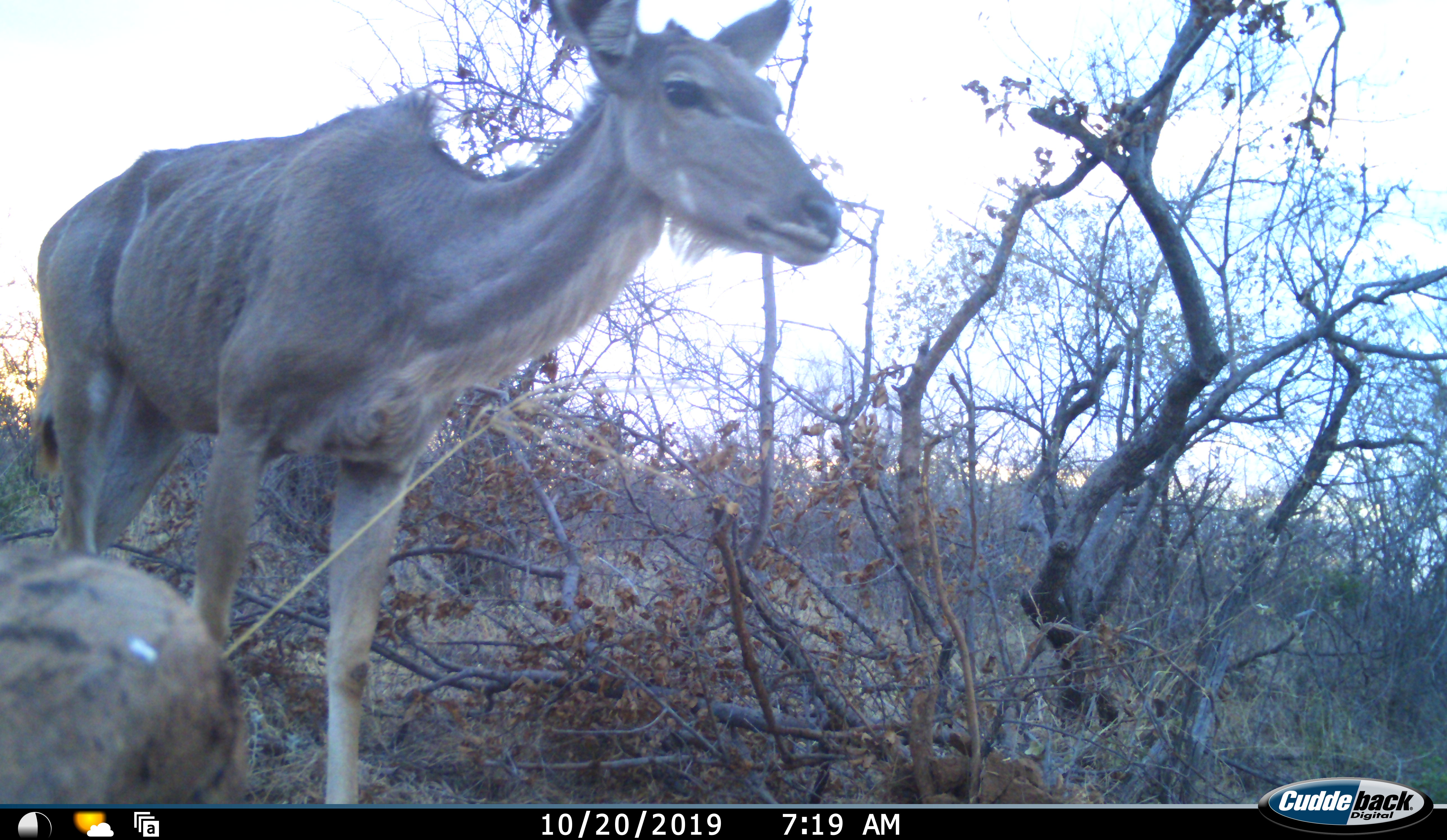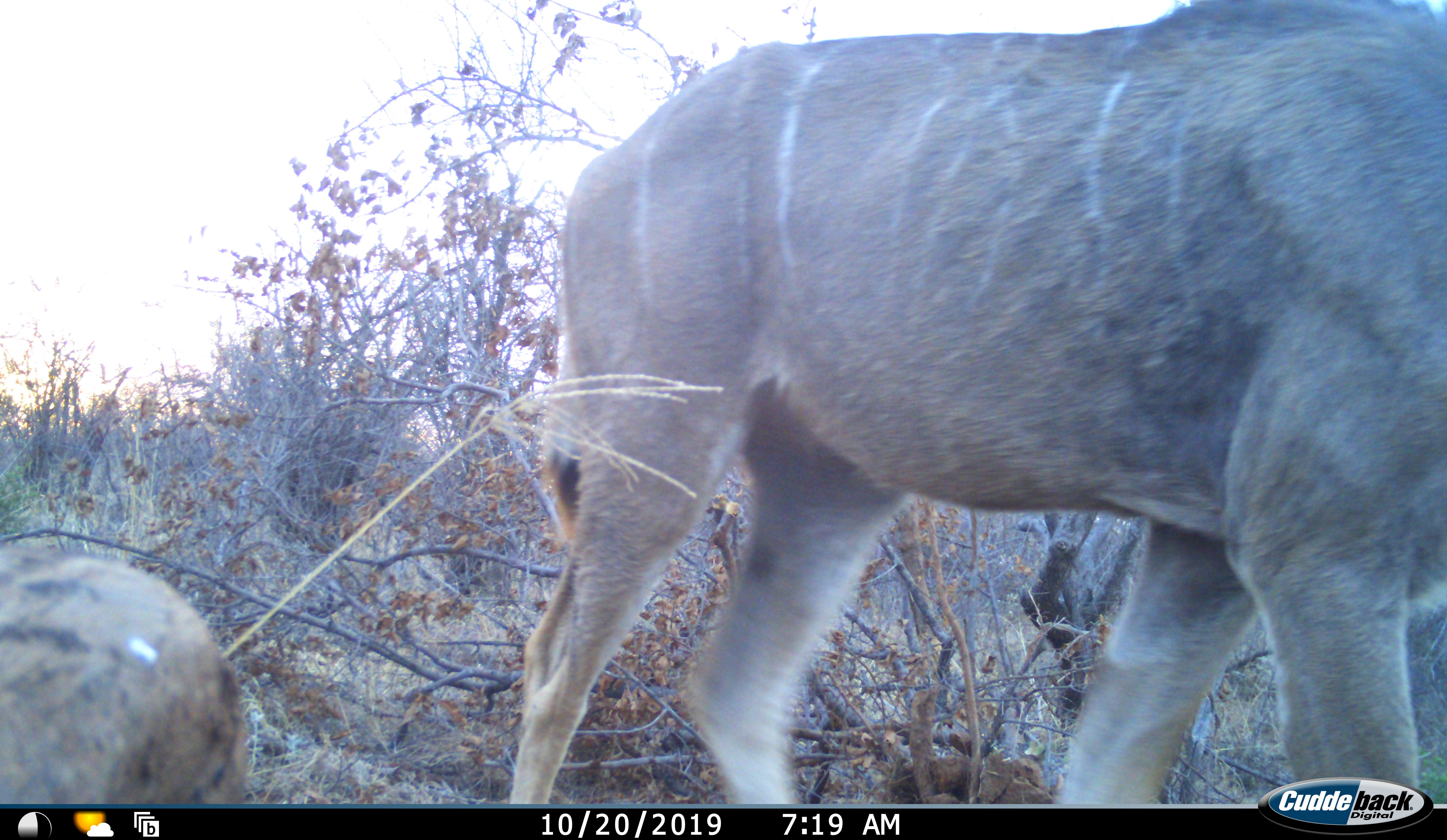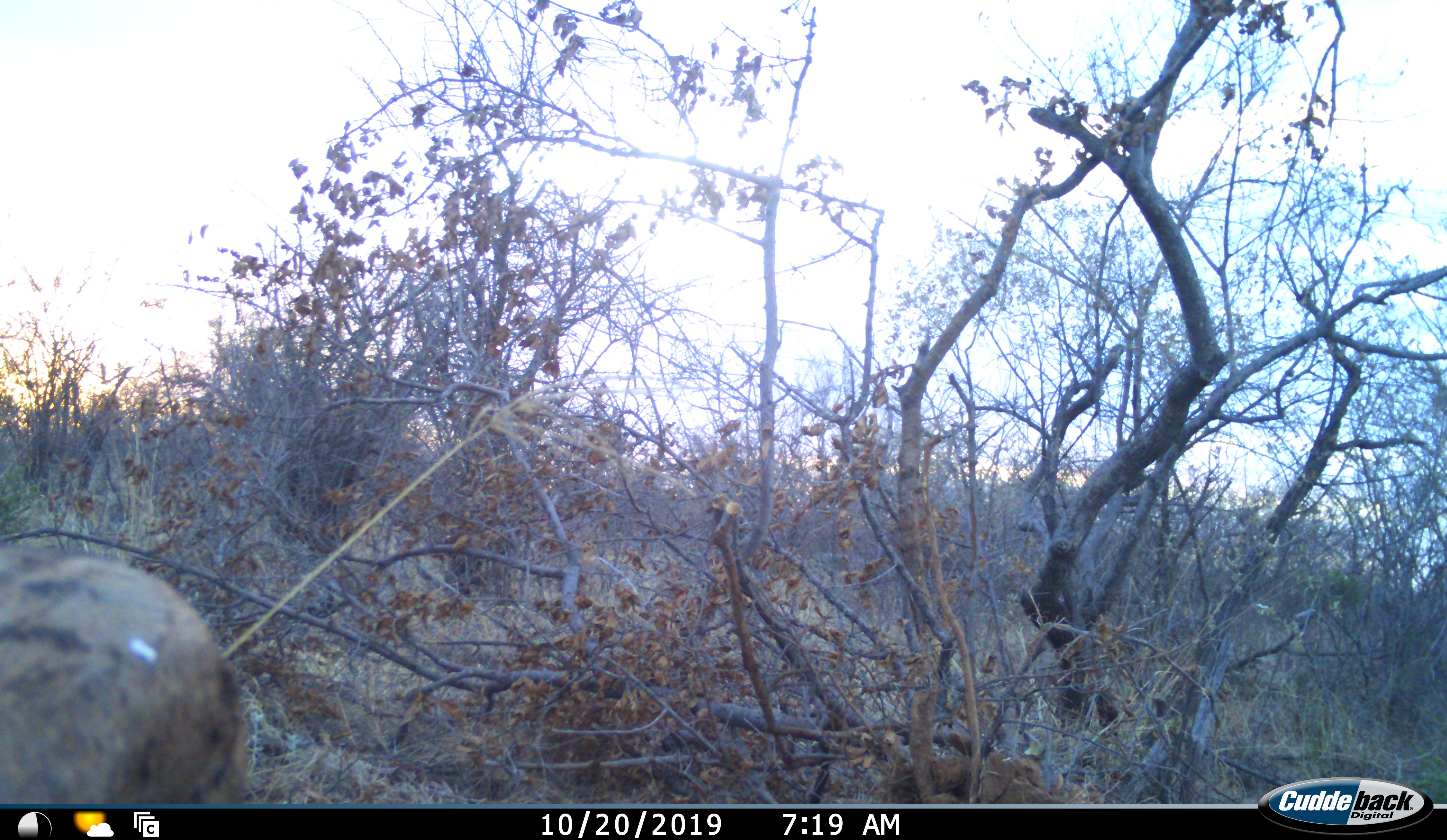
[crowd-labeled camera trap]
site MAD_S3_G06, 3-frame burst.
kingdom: Animalia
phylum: Chordata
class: Mammalia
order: Artiodactyla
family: Bovidae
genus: Tragelaphus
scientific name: Tragelaphus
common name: kudu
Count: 1.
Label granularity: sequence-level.